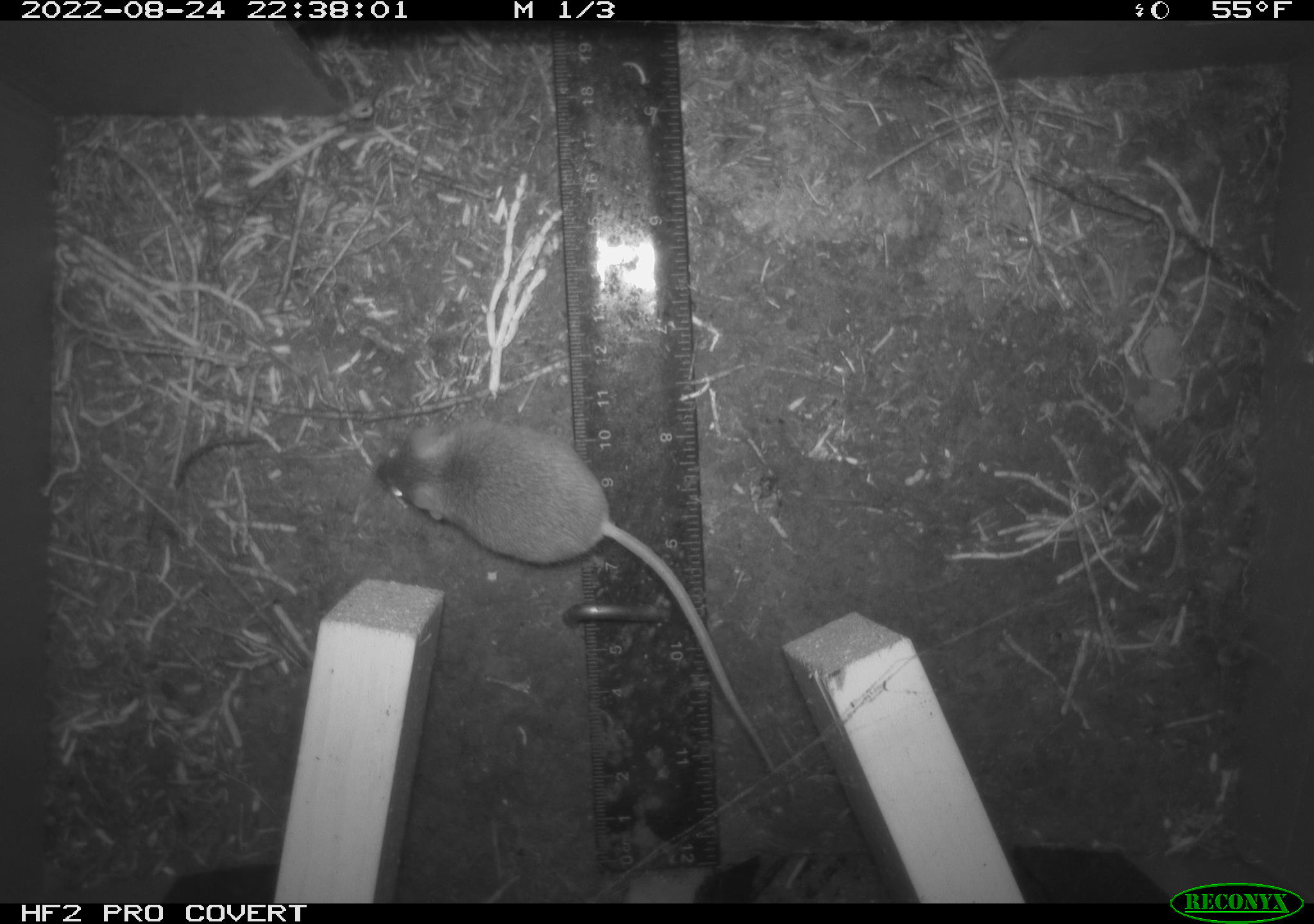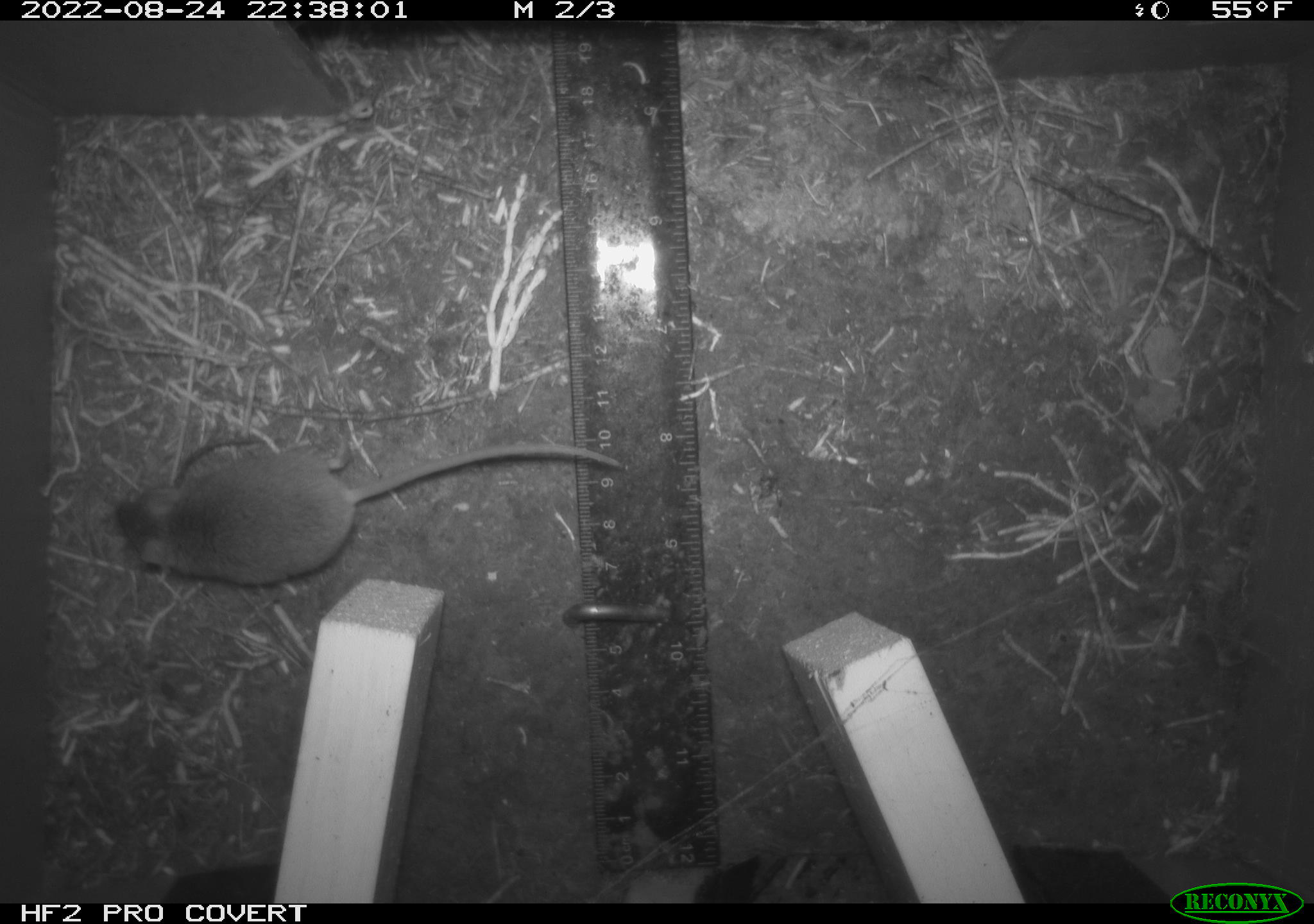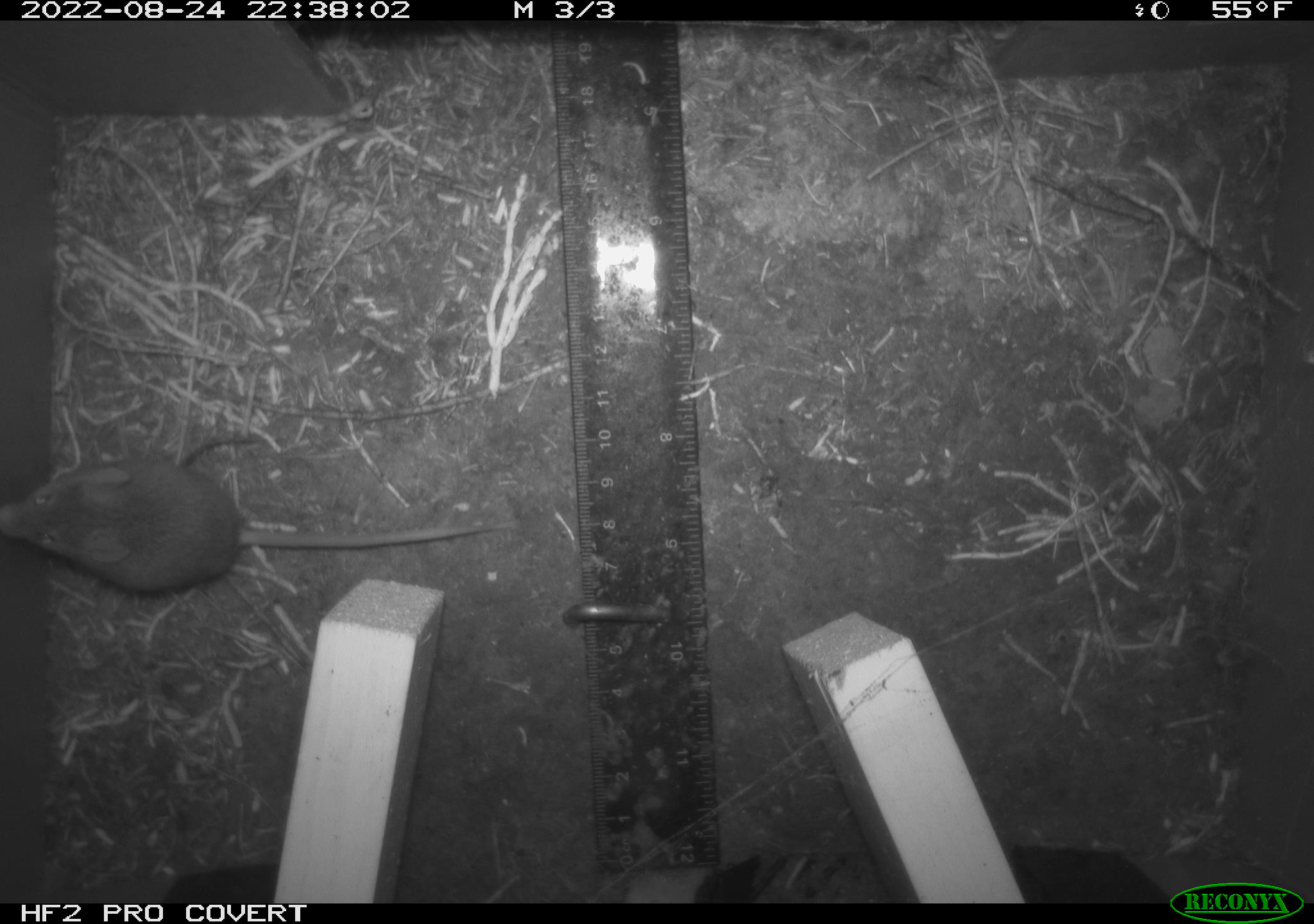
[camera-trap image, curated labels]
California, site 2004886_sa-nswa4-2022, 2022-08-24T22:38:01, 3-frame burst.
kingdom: Animalia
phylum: Chordata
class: Mammalia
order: Rodentia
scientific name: Rodentia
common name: rodent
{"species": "rodent (Rodentia)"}